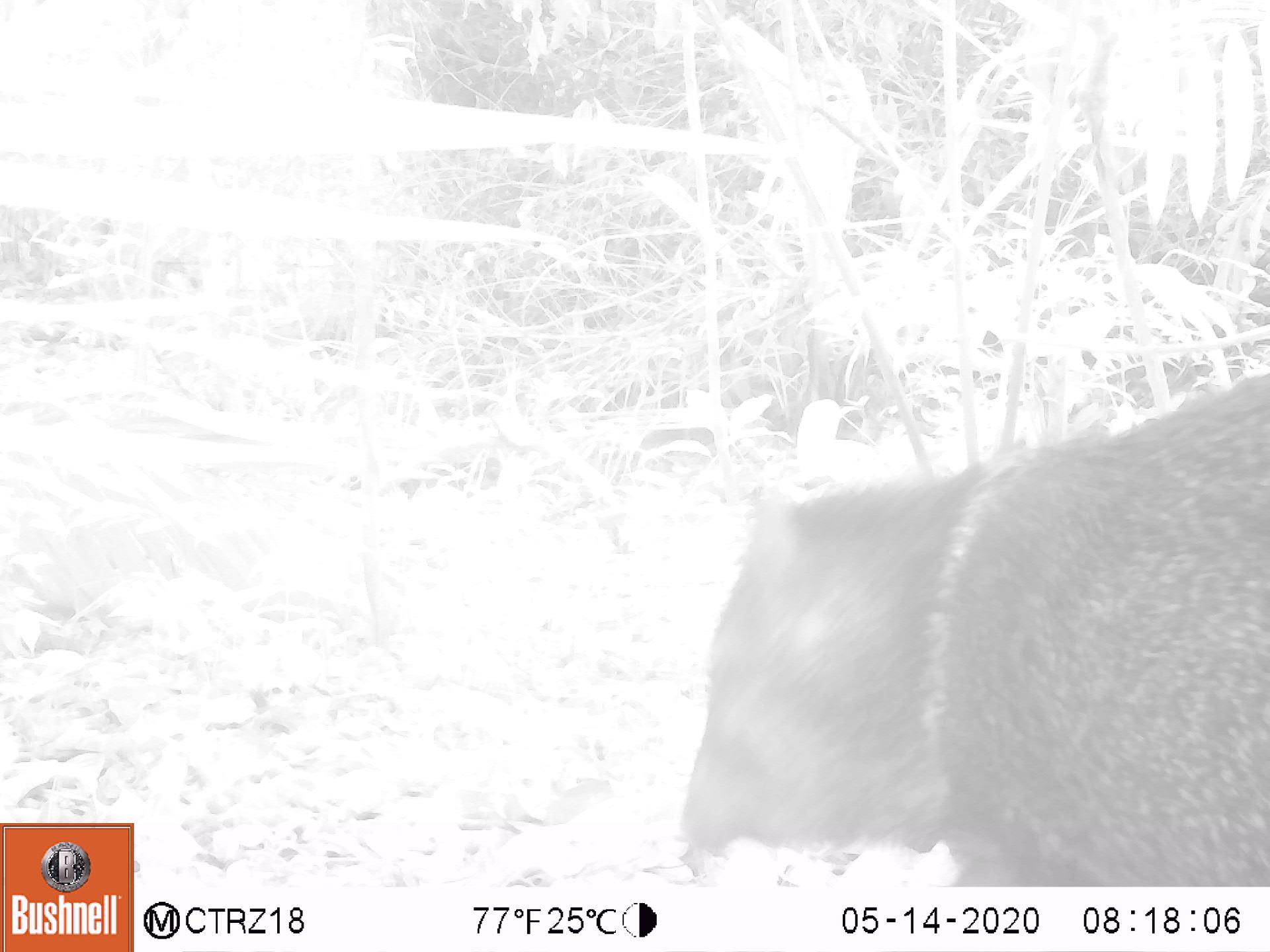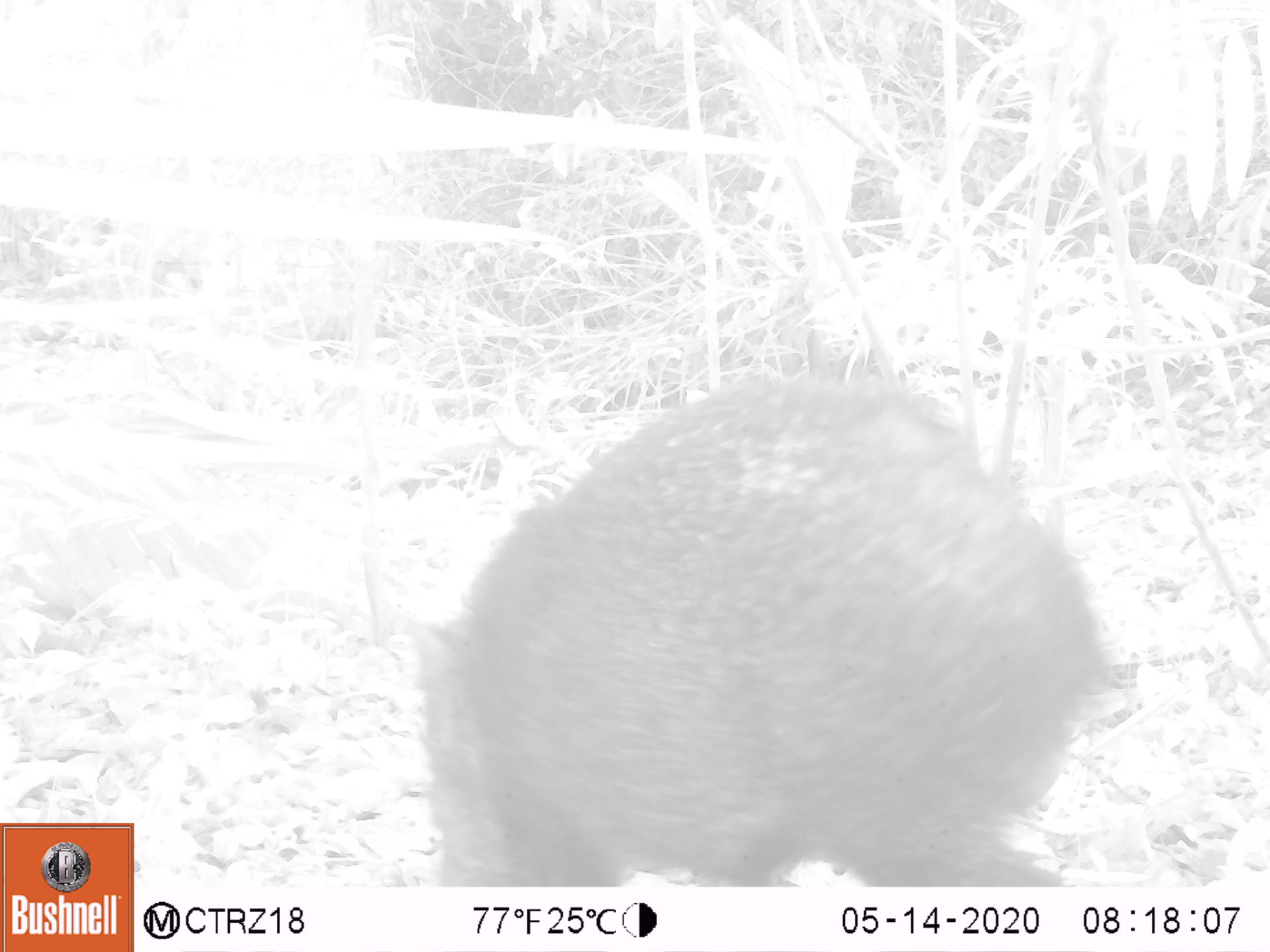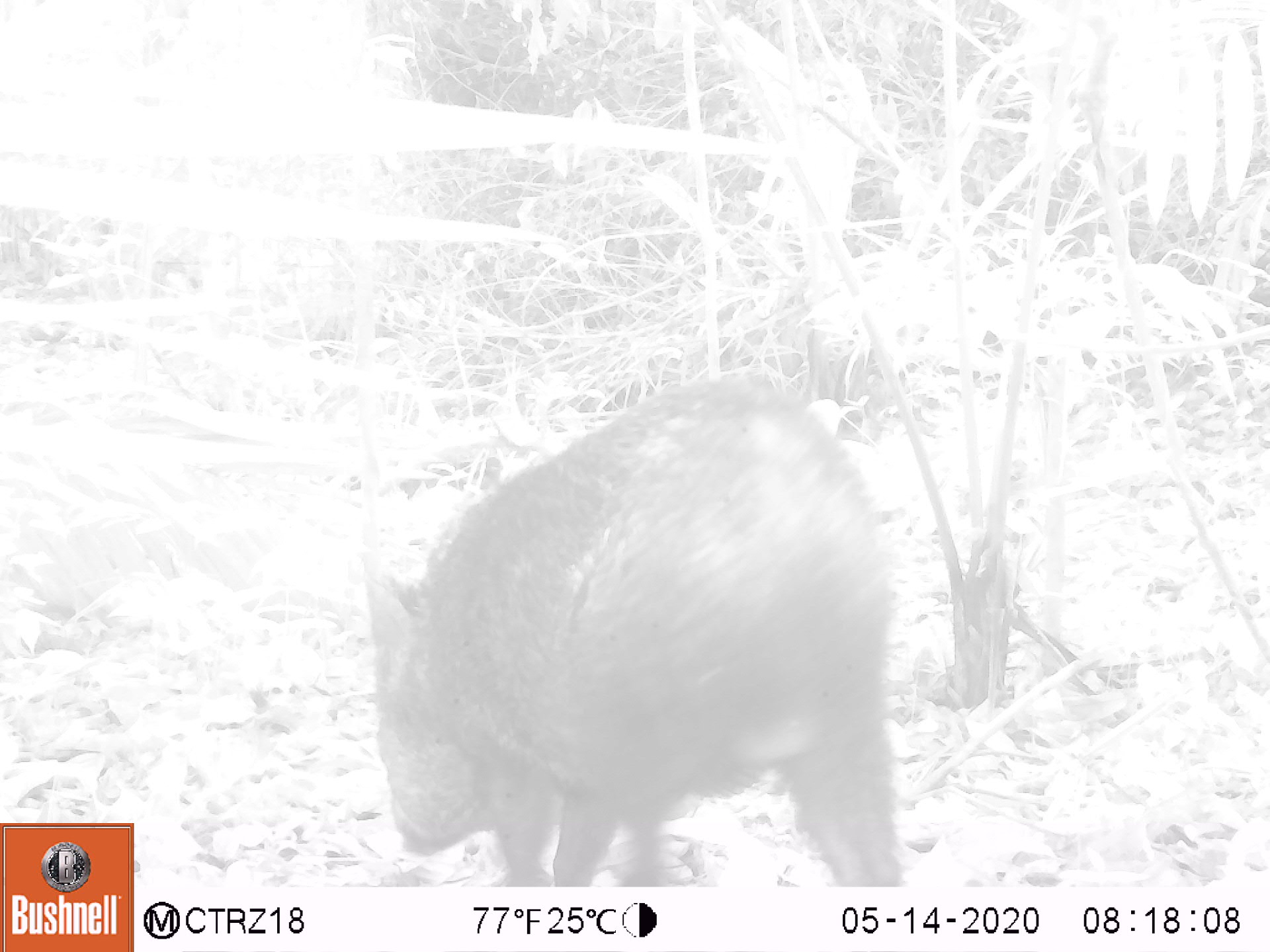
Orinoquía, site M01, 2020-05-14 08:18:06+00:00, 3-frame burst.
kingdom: Animalia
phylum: Chordata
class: Mammalia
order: Artiodactyla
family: Tayassuidae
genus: Pecari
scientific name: Pecari tajacu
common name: collared peccary